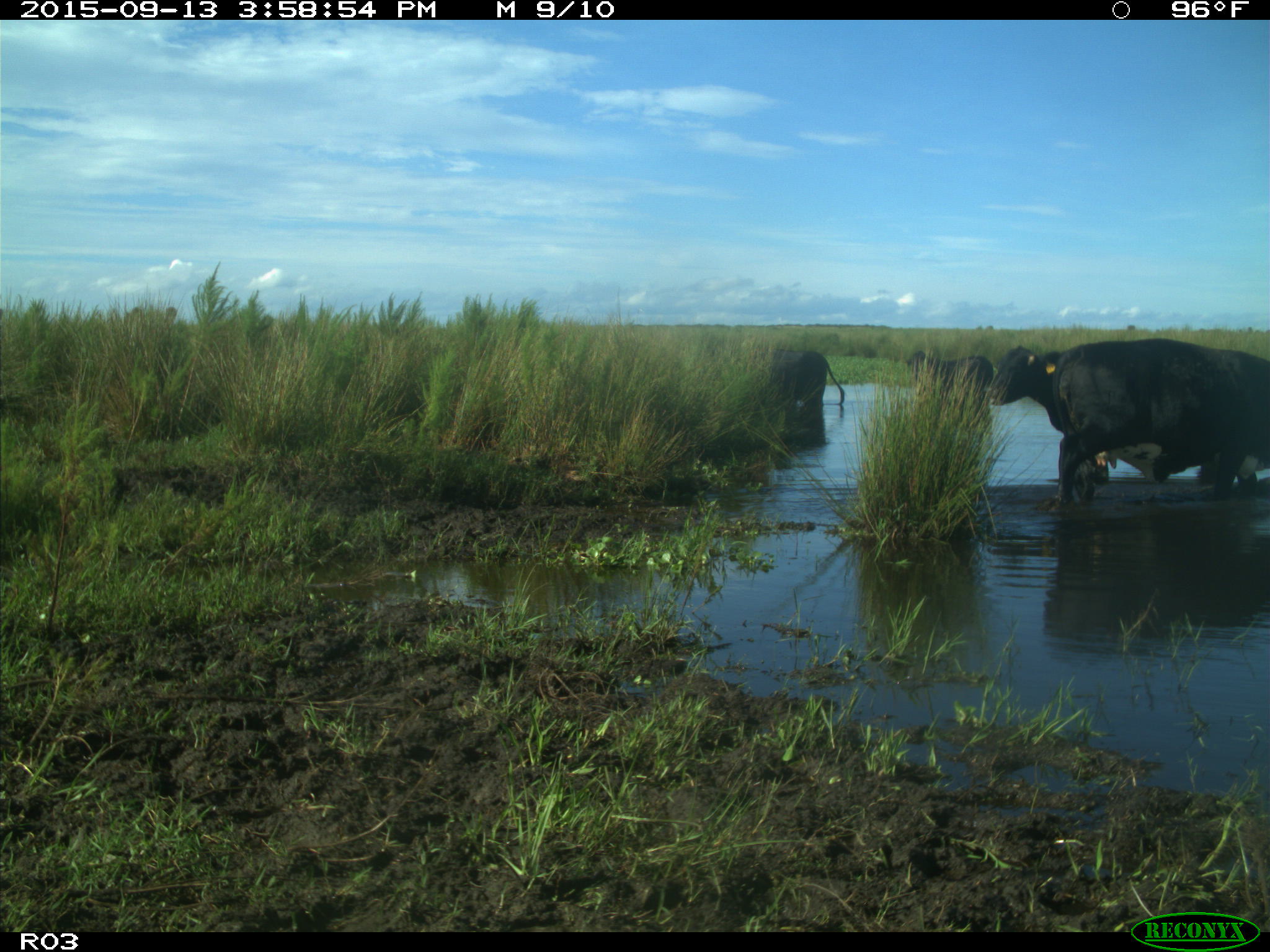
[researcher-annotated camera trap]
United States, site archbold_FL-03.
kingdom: Animalia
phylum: Chordata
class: Mammalia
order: Artiodactyla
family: Bovidae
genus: Bos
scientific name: Bos taurus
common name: domestic cow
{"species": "Bos taurus (domestic cow)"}